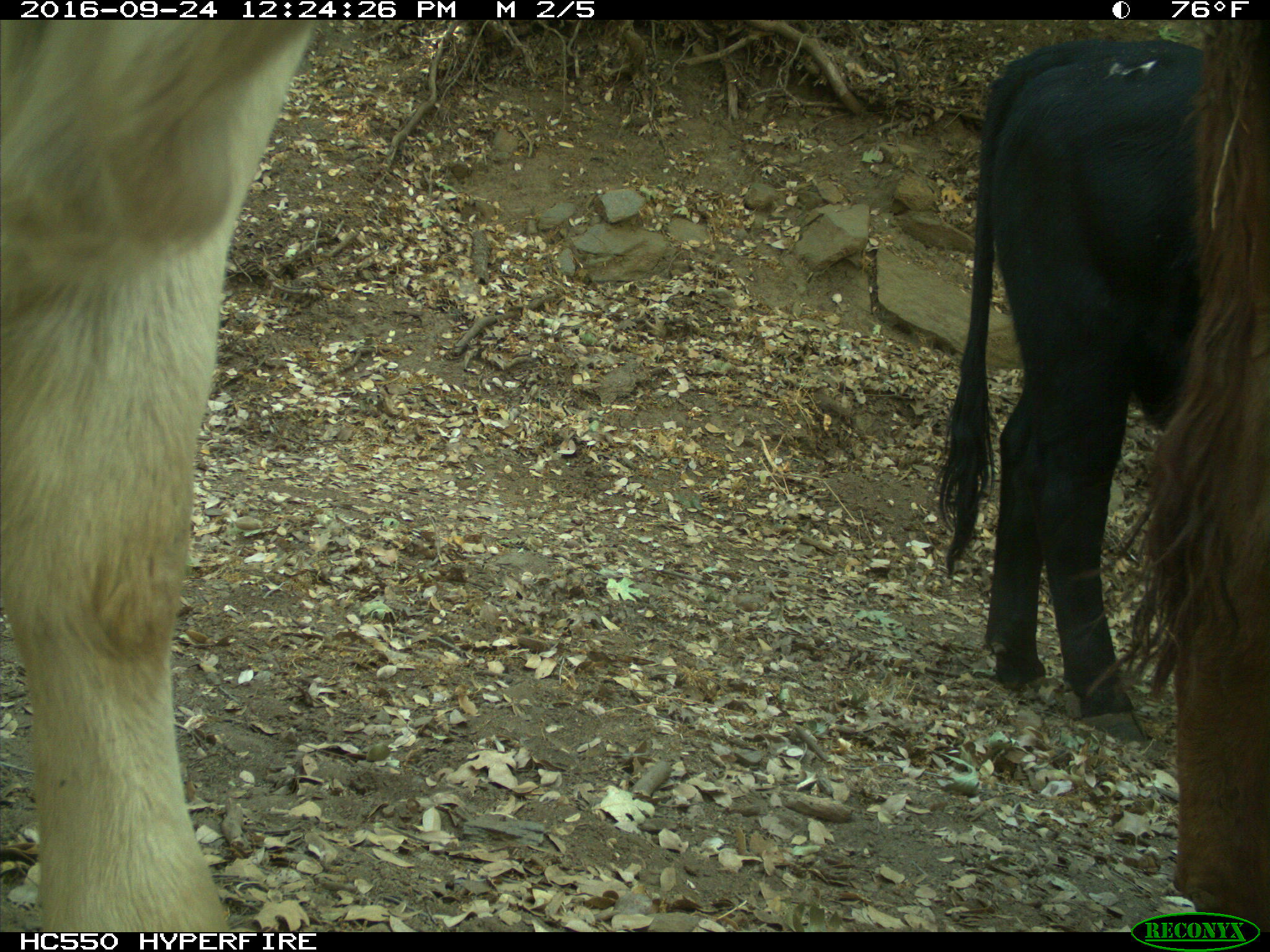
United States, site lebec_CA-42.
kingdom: Animalia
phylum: Chordata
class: Mammalia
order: Artiodactyla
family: Bovidae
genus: Bos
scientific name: Bos taurus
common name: domestic cow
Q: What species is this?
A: Bos taurus (domestic cow).